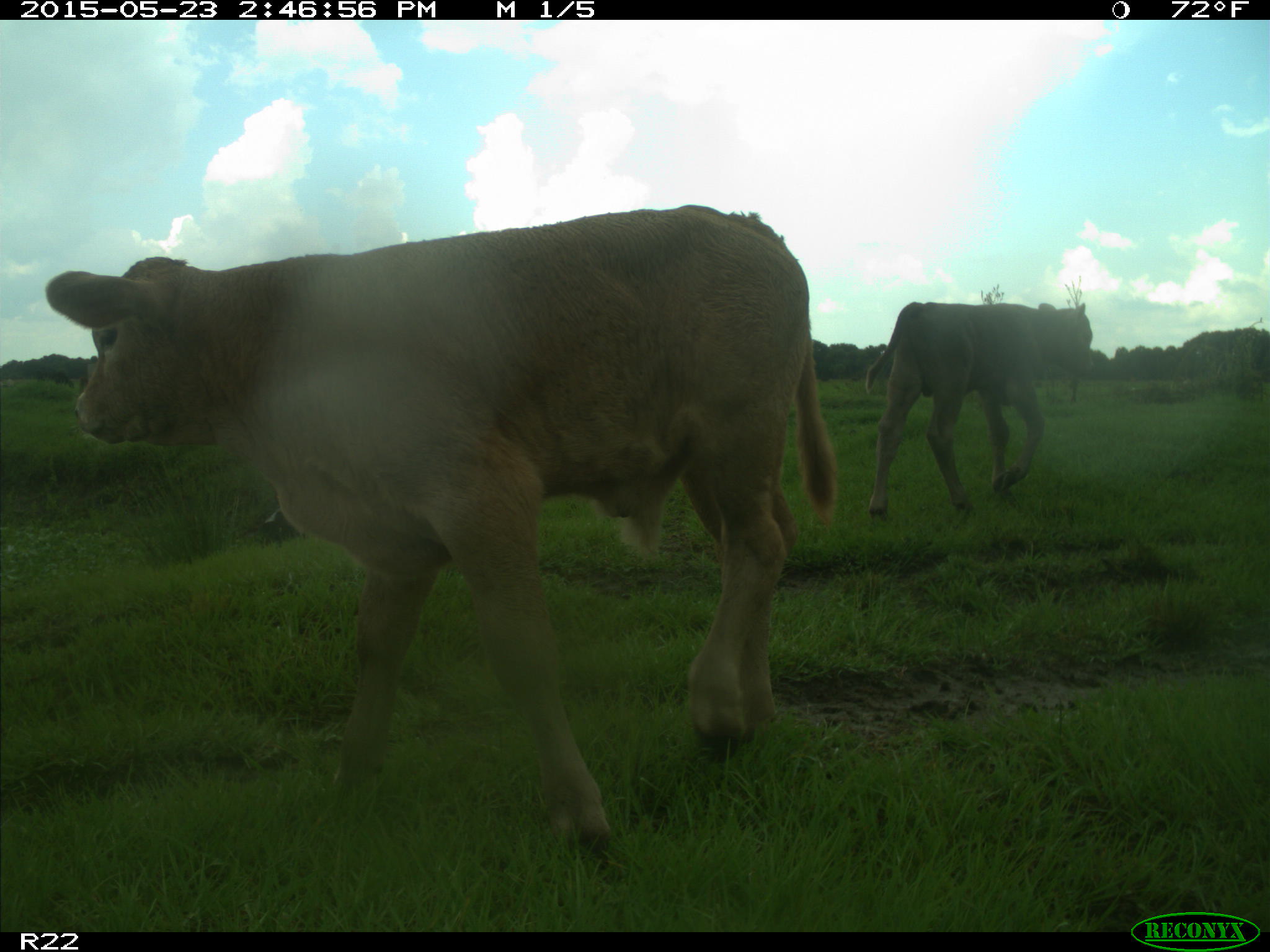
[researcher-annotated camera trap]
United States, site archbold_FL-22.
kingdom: Animalia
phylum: Chordata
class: Mammalia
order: Artiodactyla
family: Bovidae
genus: Bos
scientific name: Bos taurus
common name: domestic cow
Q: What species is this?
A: Bos taurus (domestic cow).